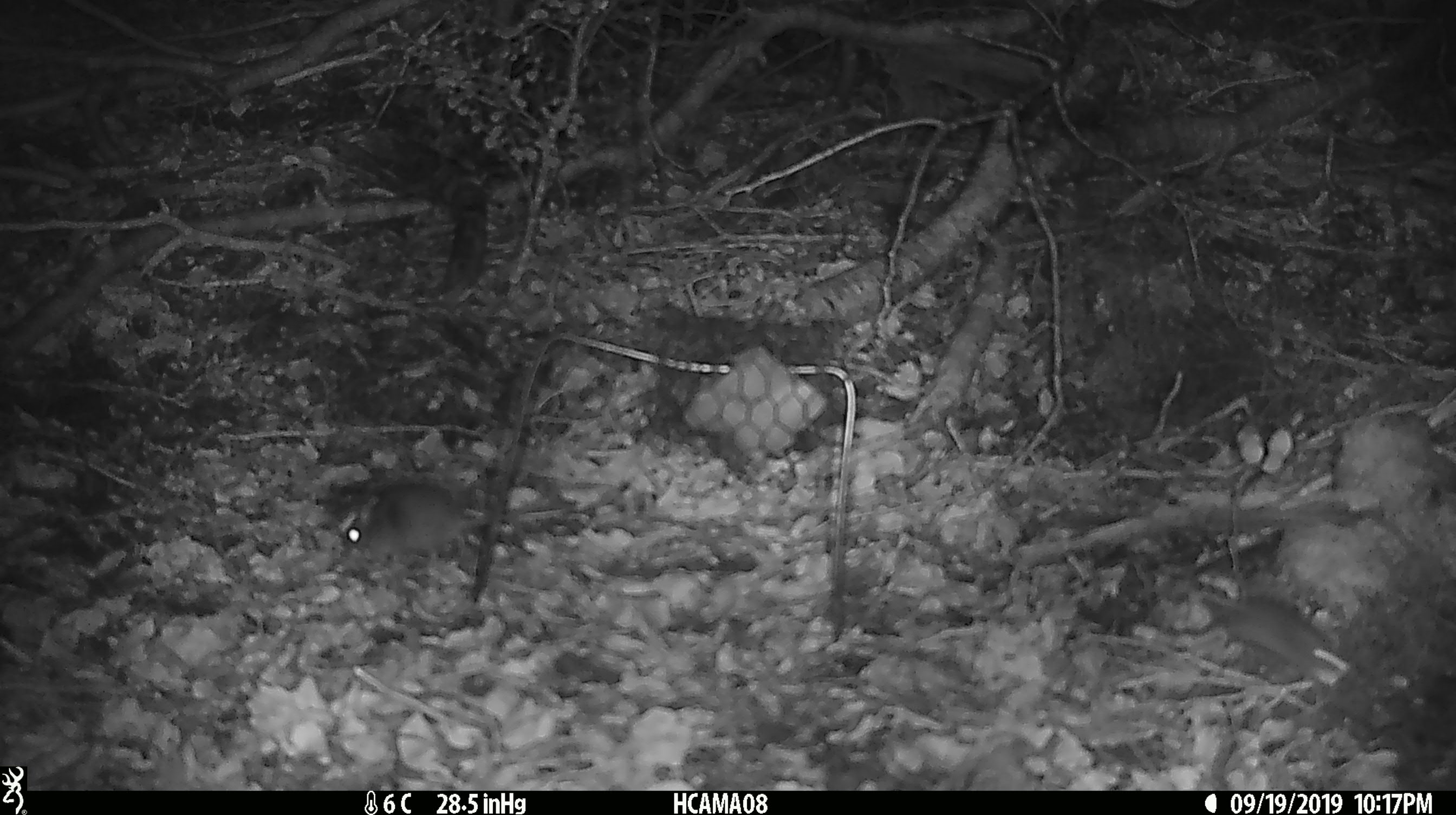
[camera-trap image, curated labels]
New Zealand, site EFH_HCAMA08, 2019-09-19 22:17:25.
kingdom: Animalia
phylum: Chordata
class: Mammalia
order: Rodentia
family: Muridae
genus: Mus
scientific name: Mus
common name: mouse